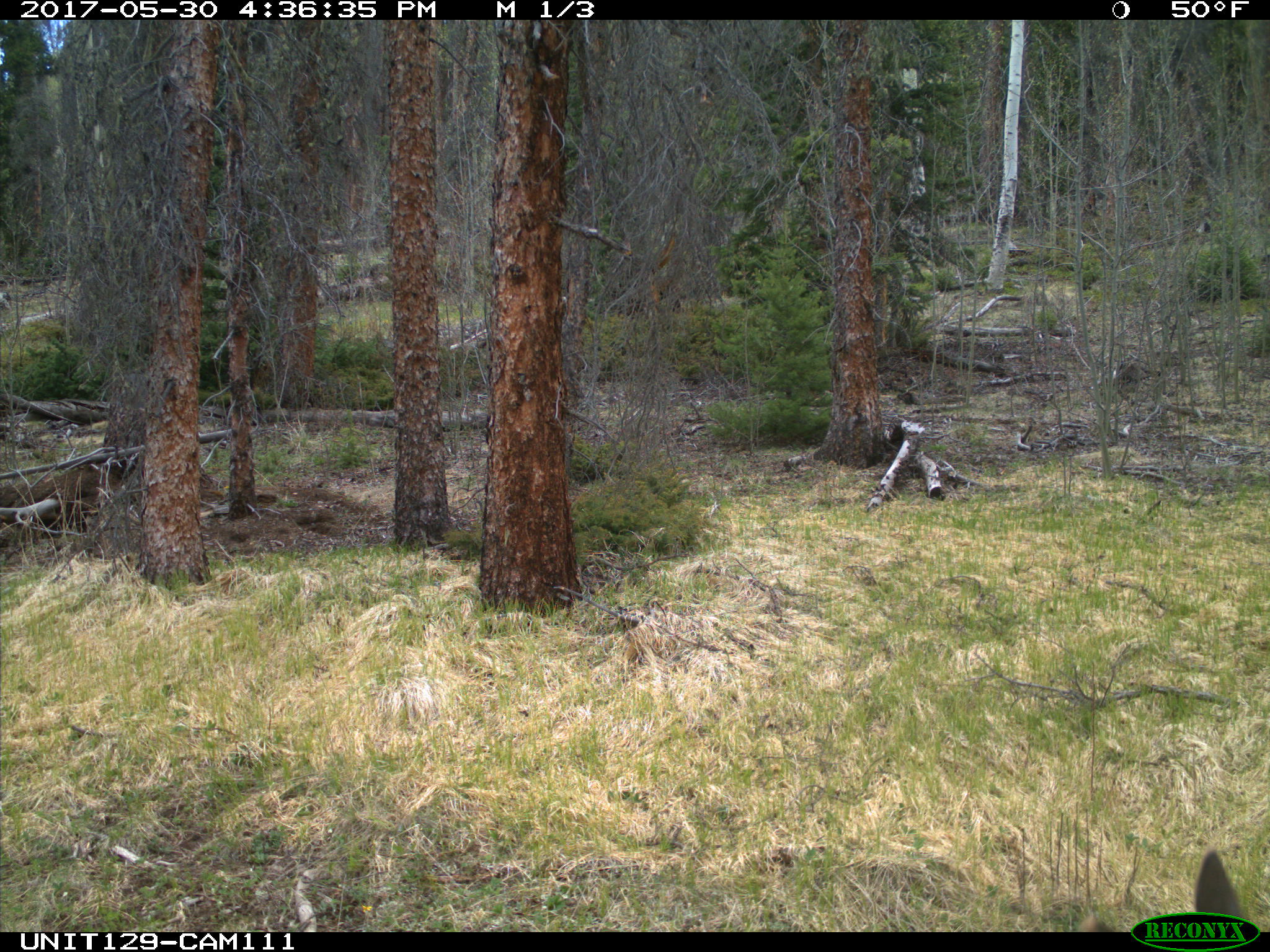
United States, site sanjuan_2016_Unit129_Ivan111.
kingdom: Animalia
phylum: Chordata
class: Mammalia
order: Artiodactyla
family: Cervidae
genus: Cervus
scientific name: Cervus elaphus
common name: red deer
Cervus elaphus (red deer).